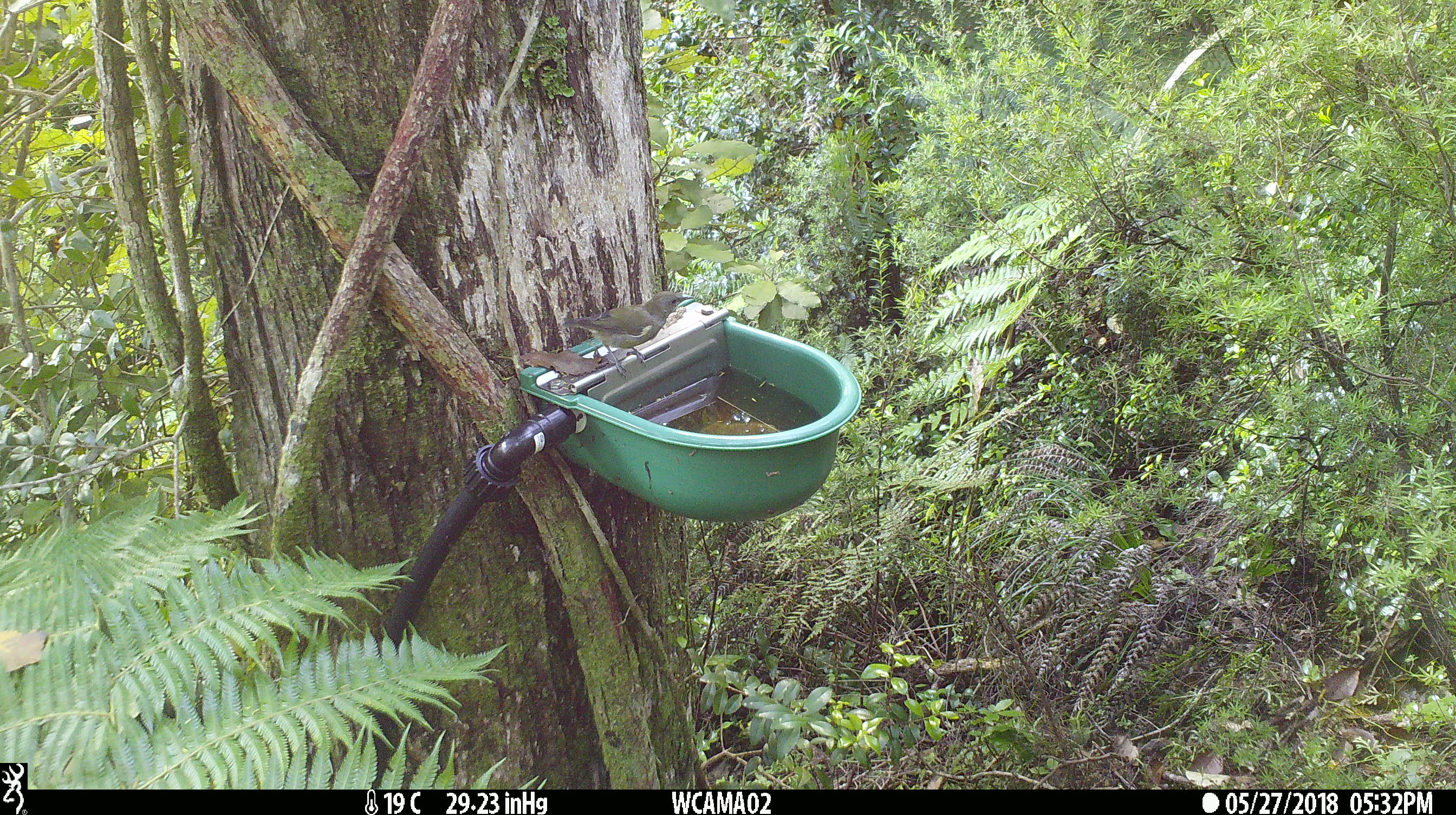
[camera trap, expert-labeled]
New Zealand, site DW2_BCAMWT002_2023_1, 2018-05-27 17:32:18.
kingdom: Animalia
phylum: Chordata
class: Aves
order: Passeriformes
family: Meliphagidae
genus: Anthornis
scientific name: Anthornis melanura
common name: new zealand bellbird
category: bellbird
Bellbird (new zealand bellbird) (Anthornis melanura).